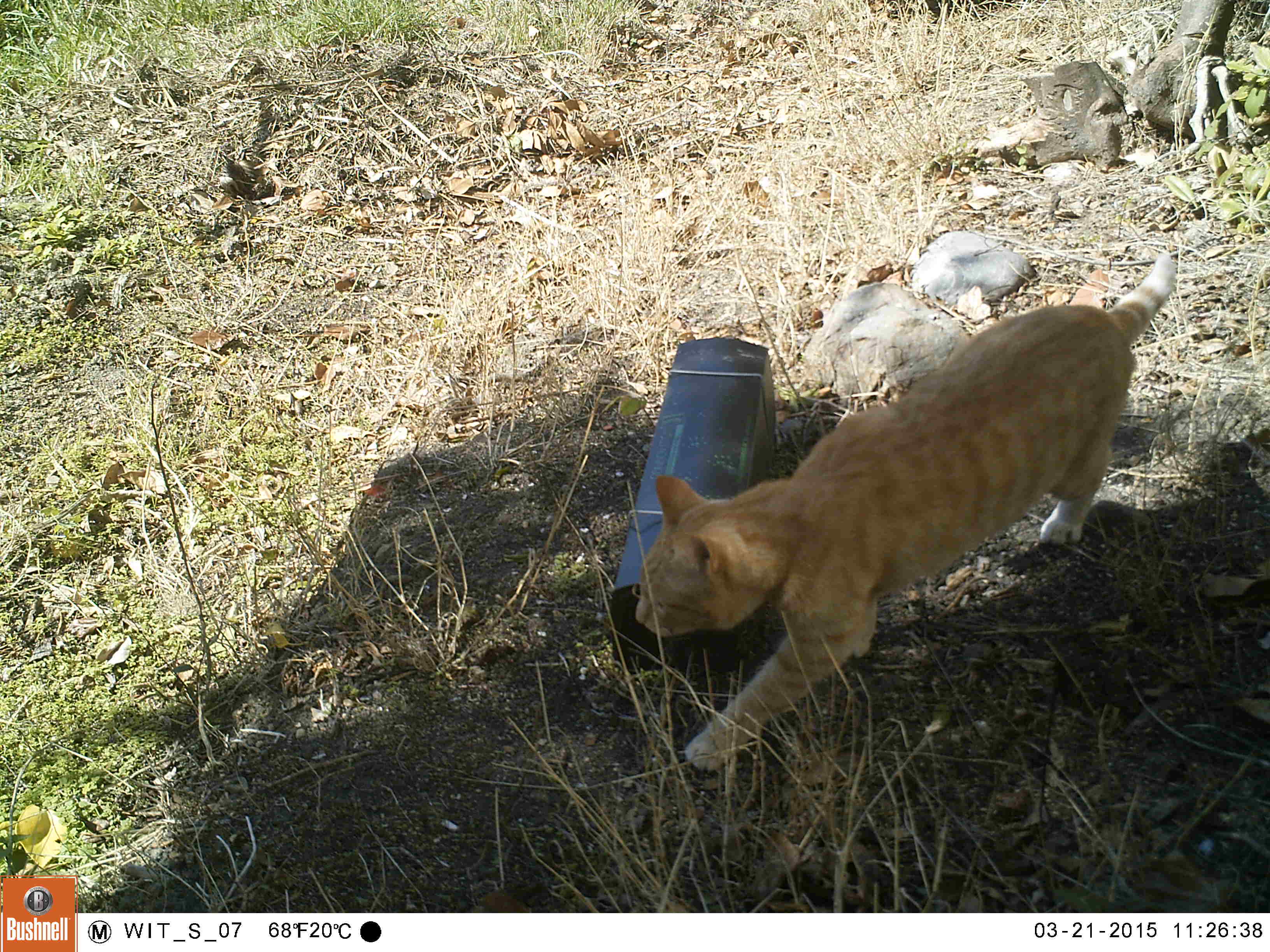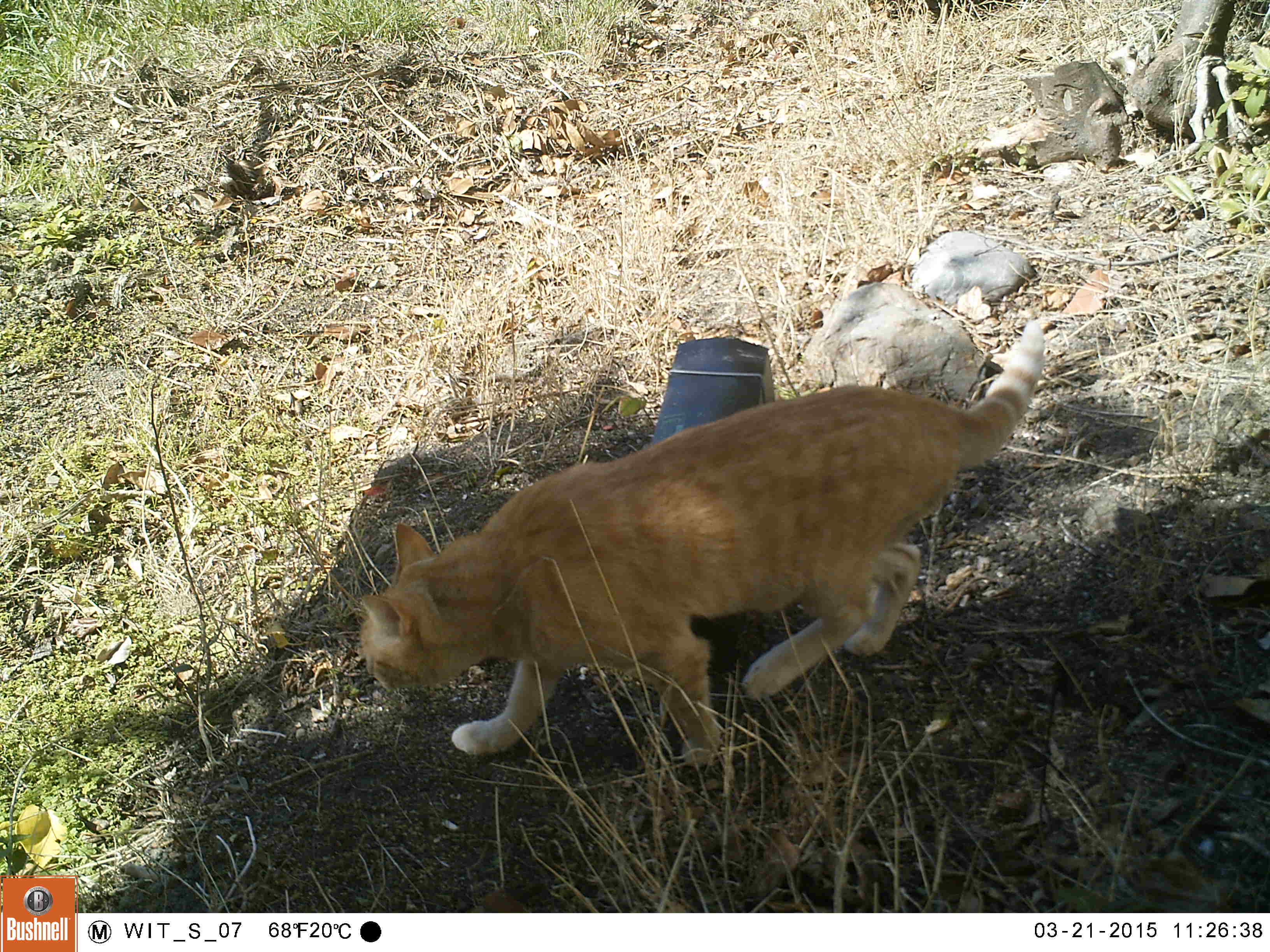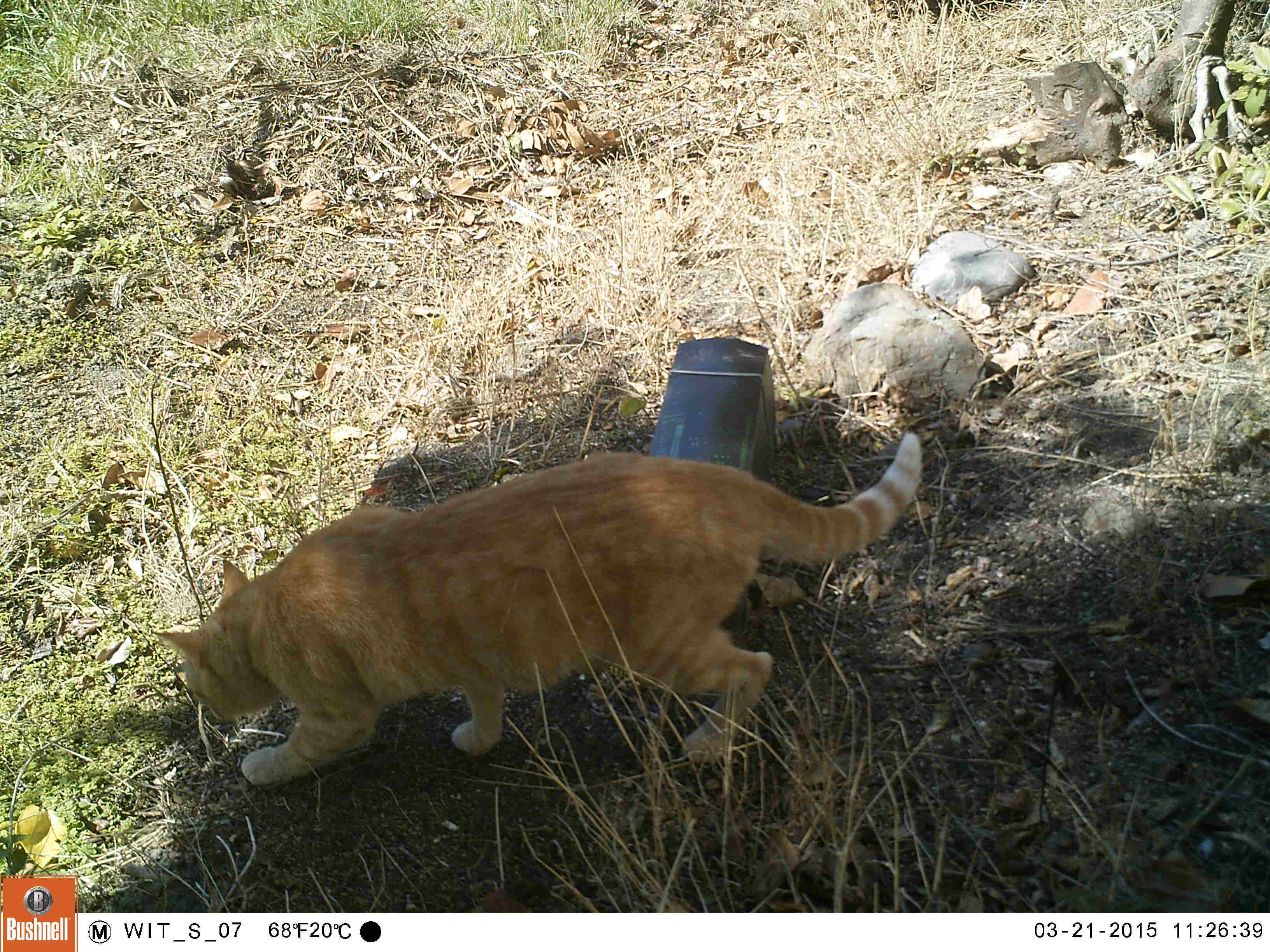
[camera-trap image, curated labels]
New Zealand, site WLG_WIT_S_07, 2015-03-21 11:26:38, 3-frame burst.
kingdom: Animalia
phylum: Chordata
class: Mammalia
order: Carnivora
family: Felidae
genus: Felis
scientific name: Felis catus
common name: domestic cat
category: cat